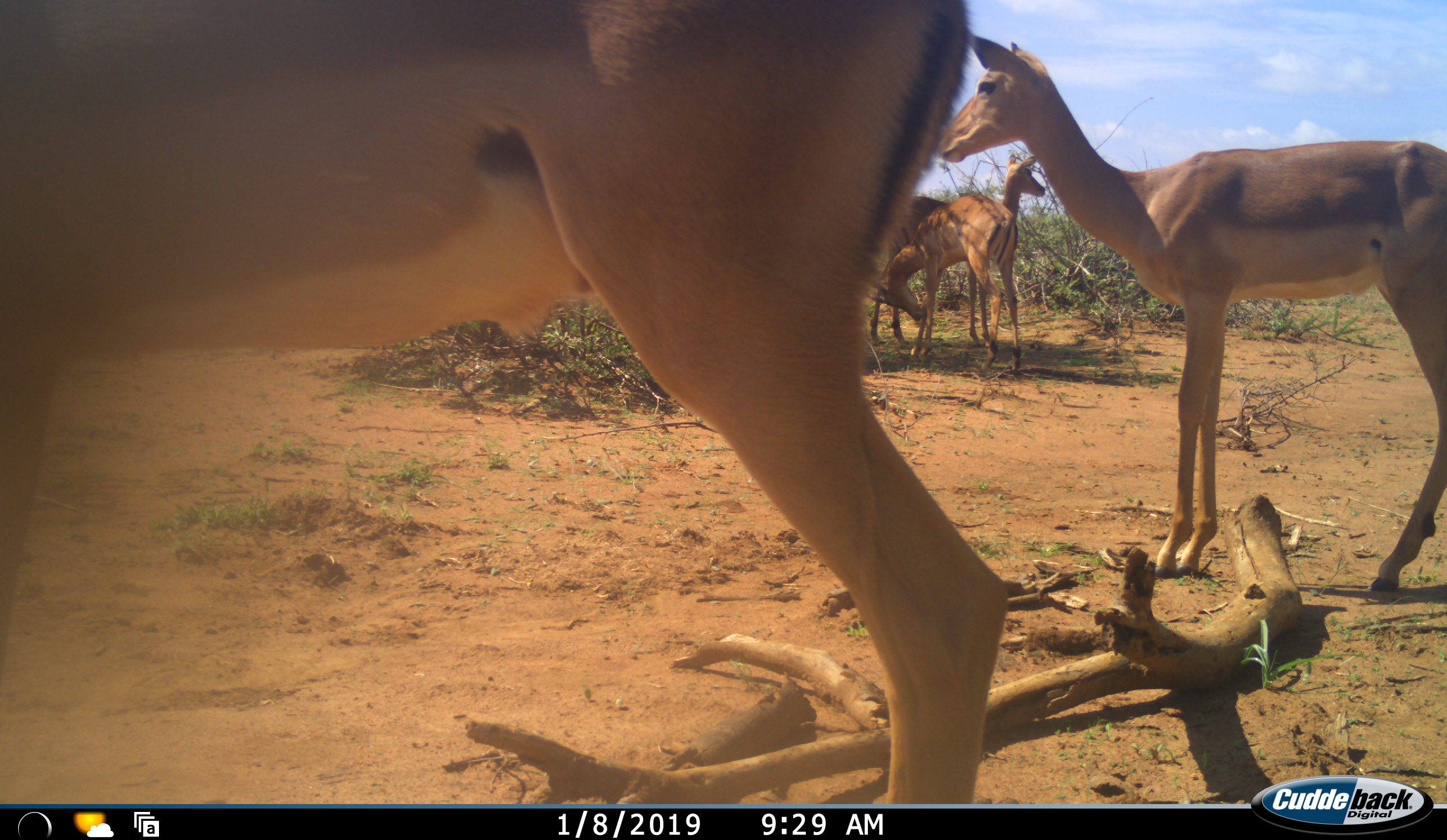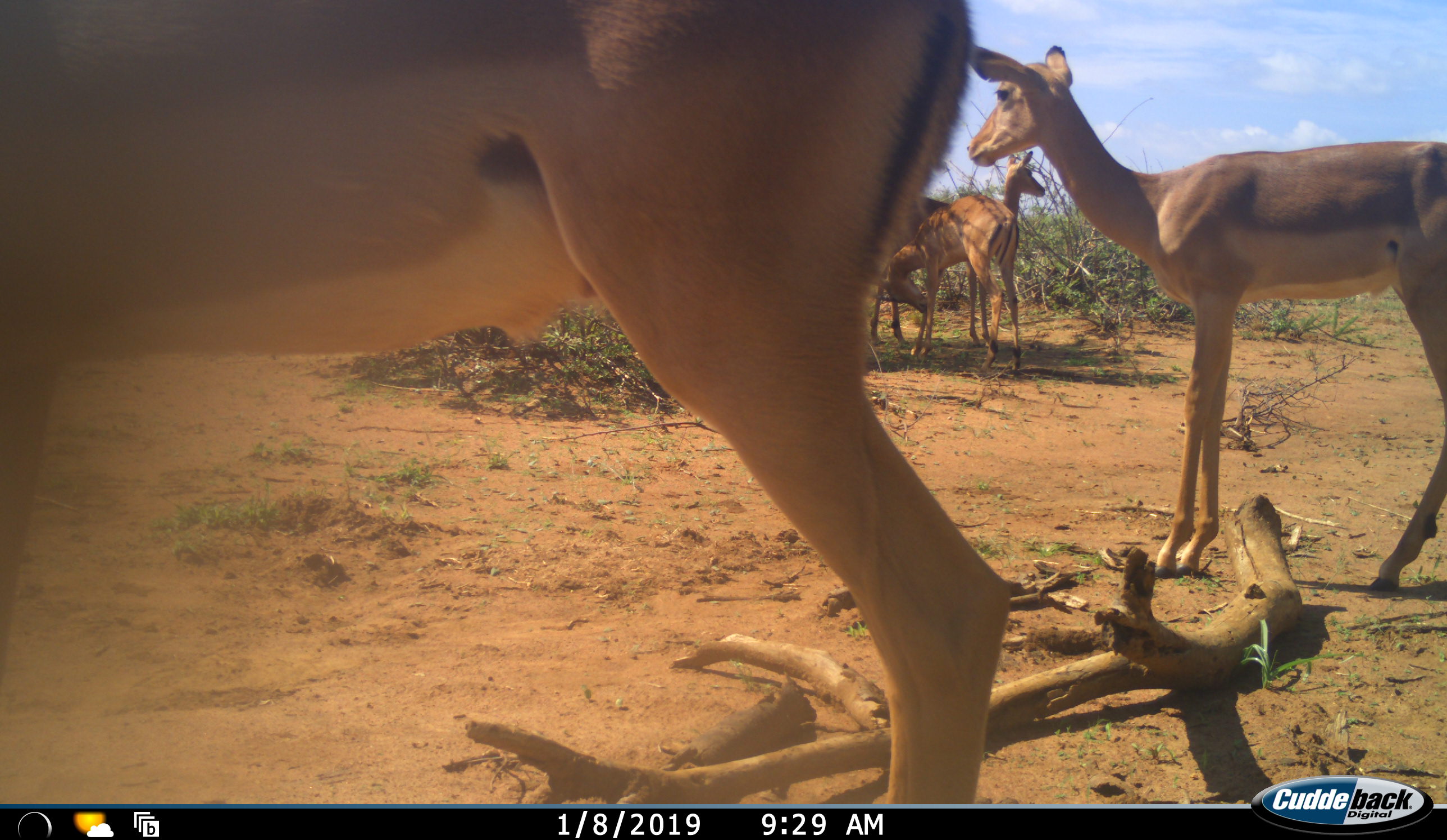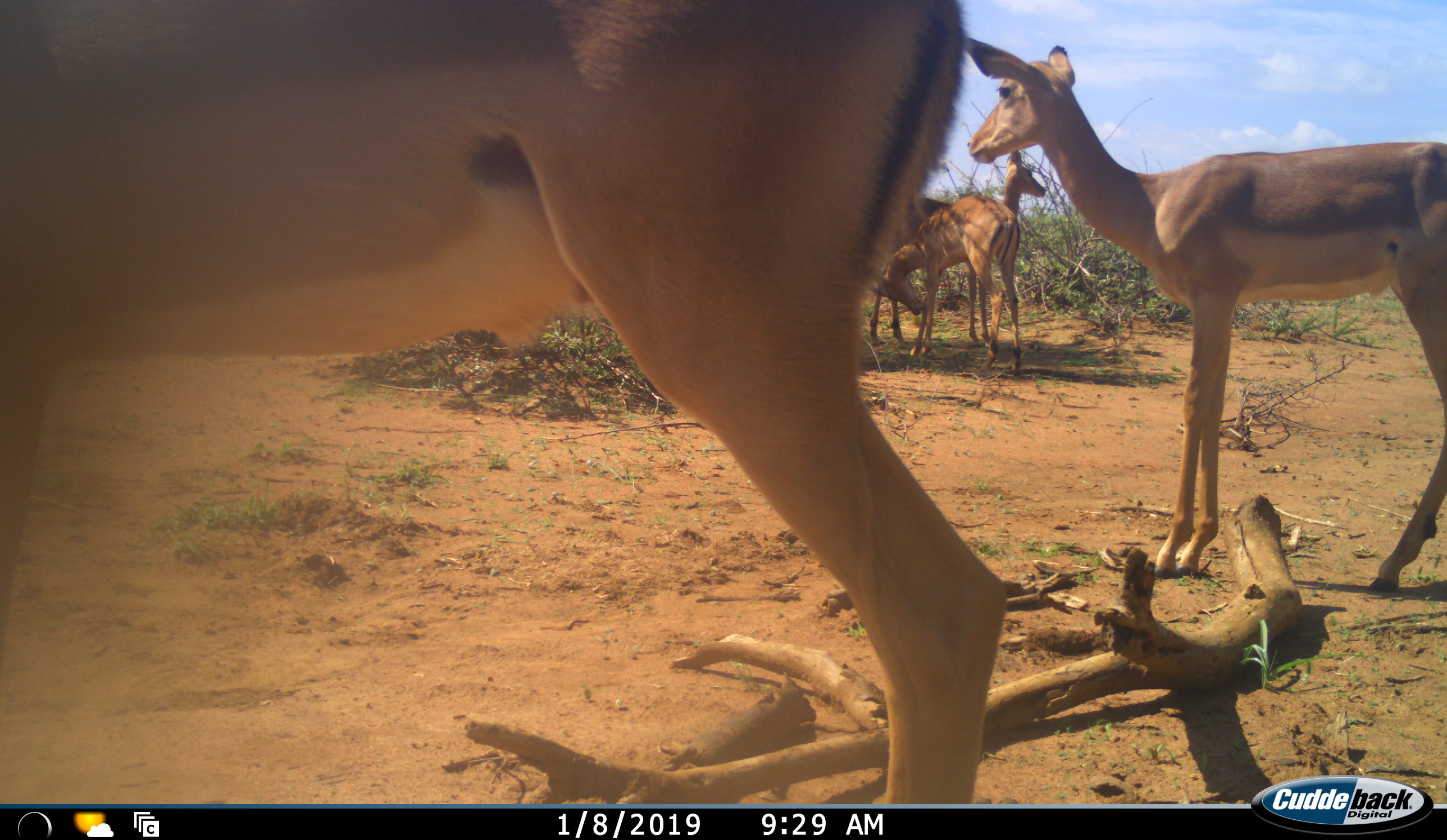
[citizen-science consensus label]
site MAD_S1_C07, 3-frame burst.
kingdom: Animalia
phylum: Chordata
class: Mammalia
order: Artiodactyla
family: Bovidae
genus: Aepyceros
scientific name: Aepyceros melampus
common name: impala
Impala (Aepyceros melampus), count 4. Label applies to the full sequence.